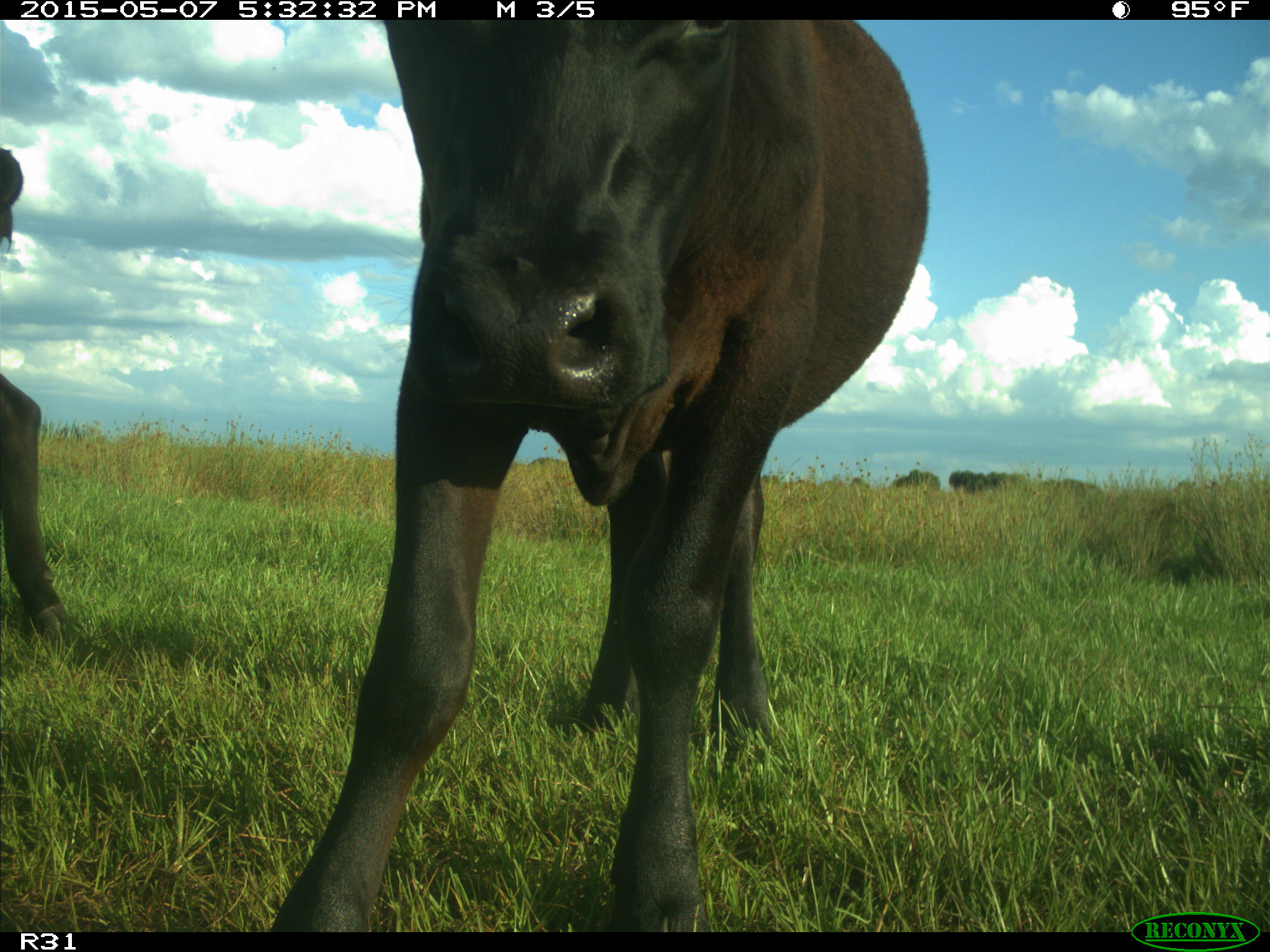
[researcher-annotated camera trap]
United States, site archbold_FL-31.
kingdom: Animalia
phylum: Chordata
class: Mammalia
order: Artiodactyla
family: Bovidae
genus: Bos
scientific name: Bos taurus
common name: domestic cow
Bos taurus (domestic cow).